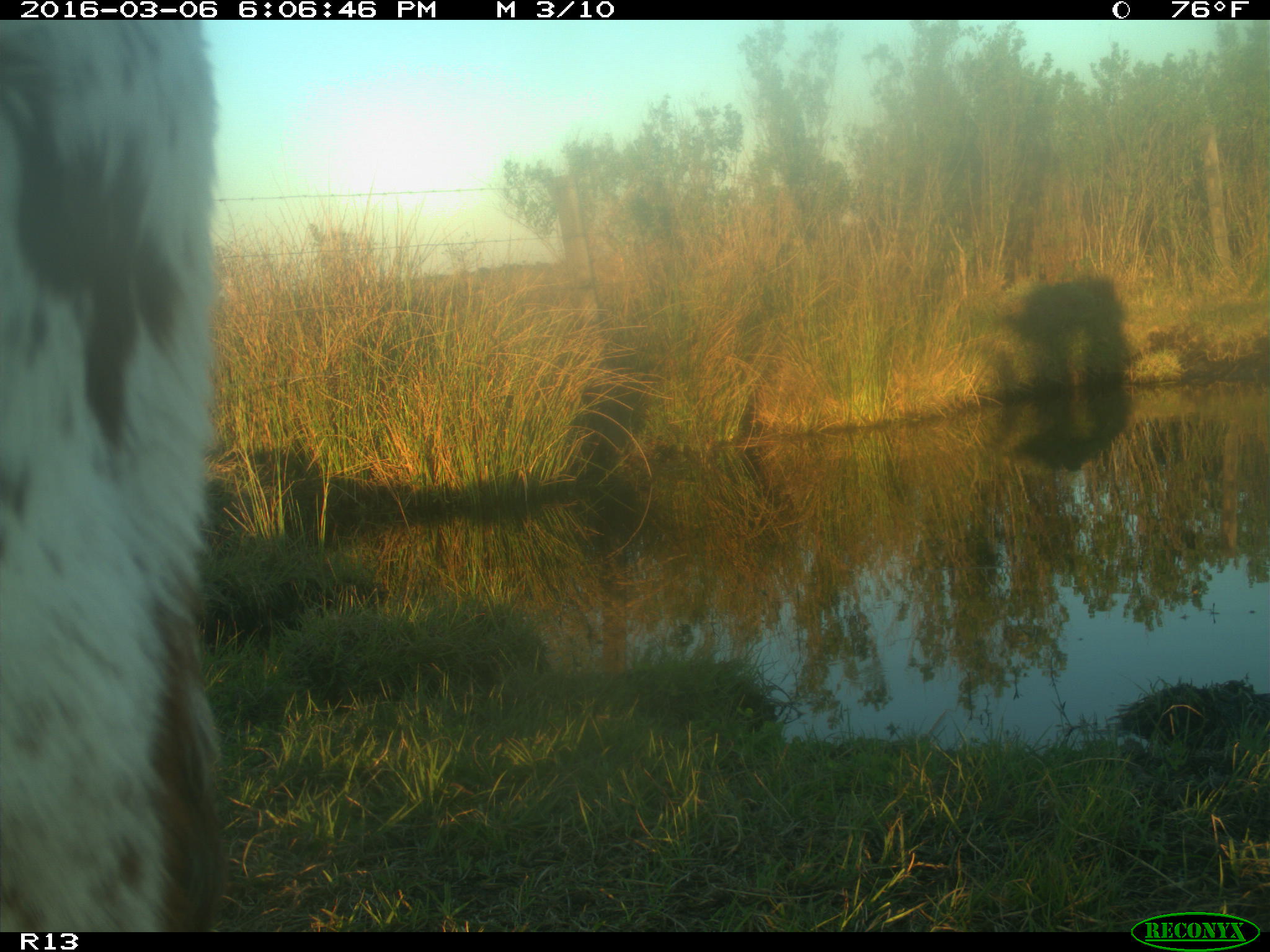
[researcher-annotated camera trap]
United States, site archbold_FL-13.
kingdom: Animalia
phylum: Chordata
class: Mammalia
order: Artiodactyla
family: Bovidae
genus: Bos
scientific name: Bos taurus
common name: domestic cow